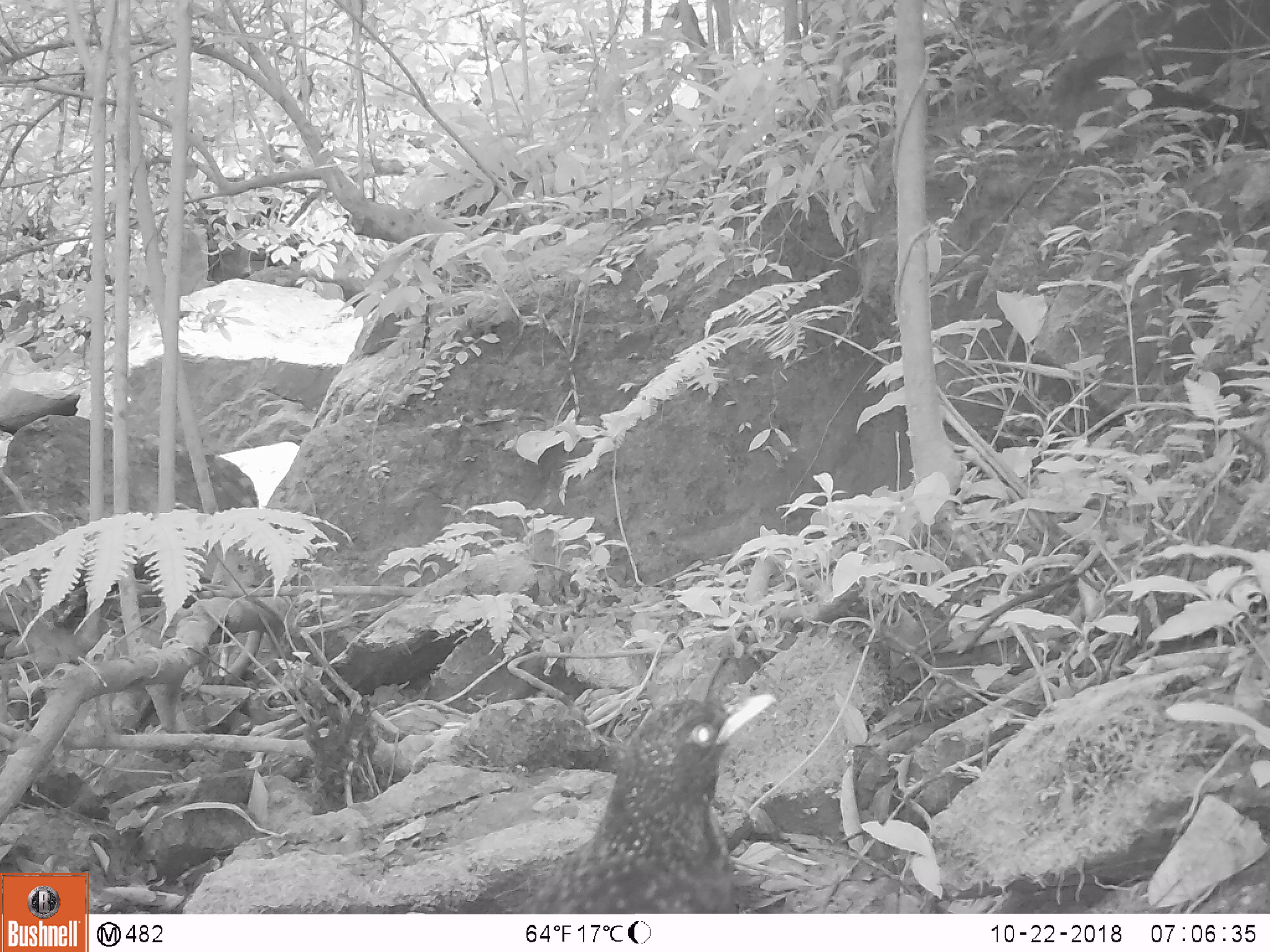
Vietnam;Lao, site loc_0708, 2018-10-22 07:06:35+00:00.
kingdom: Animalia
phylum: Chordata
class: Aves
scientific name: Aves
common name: bird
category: unidentified bird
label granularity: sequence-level